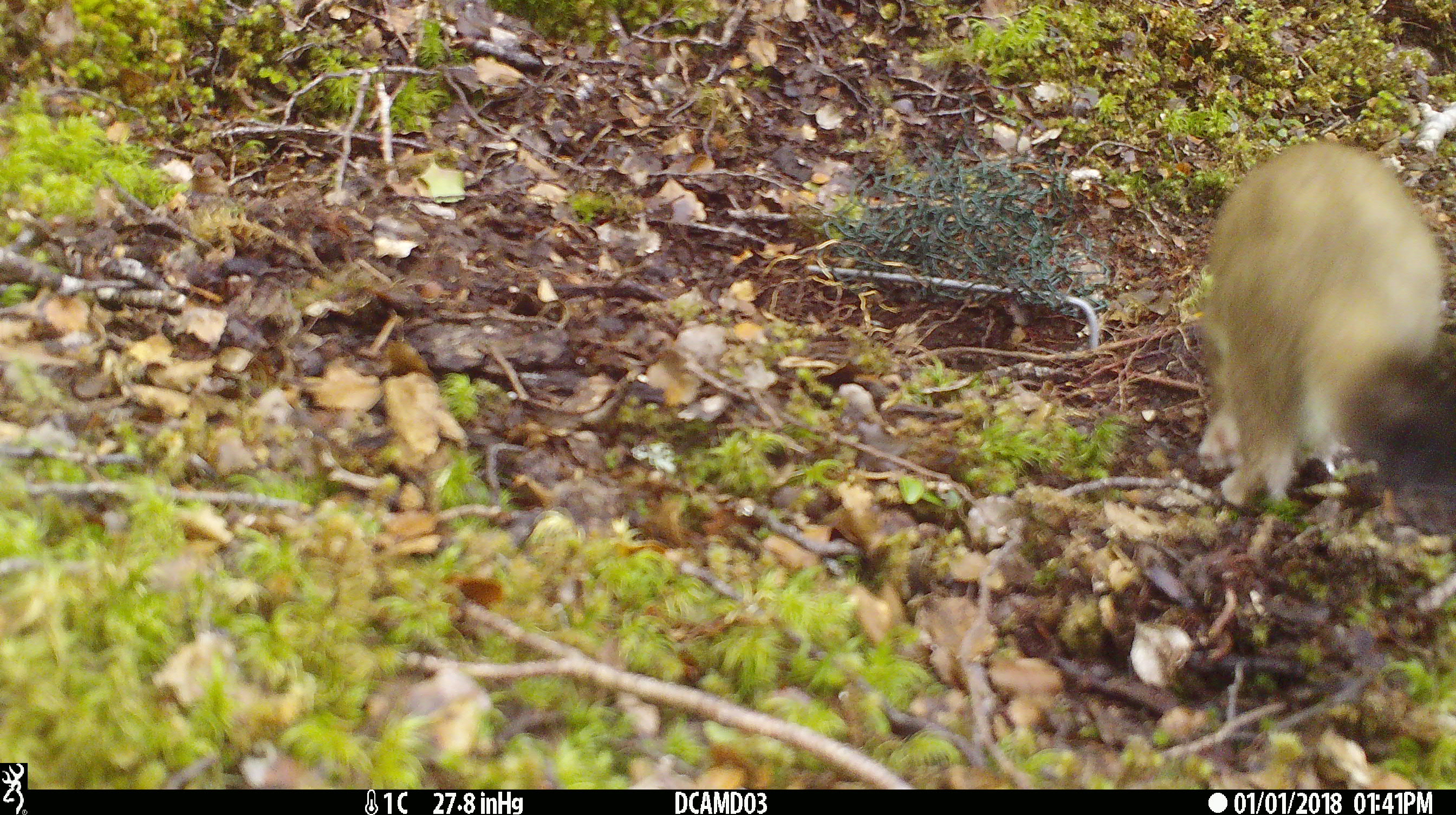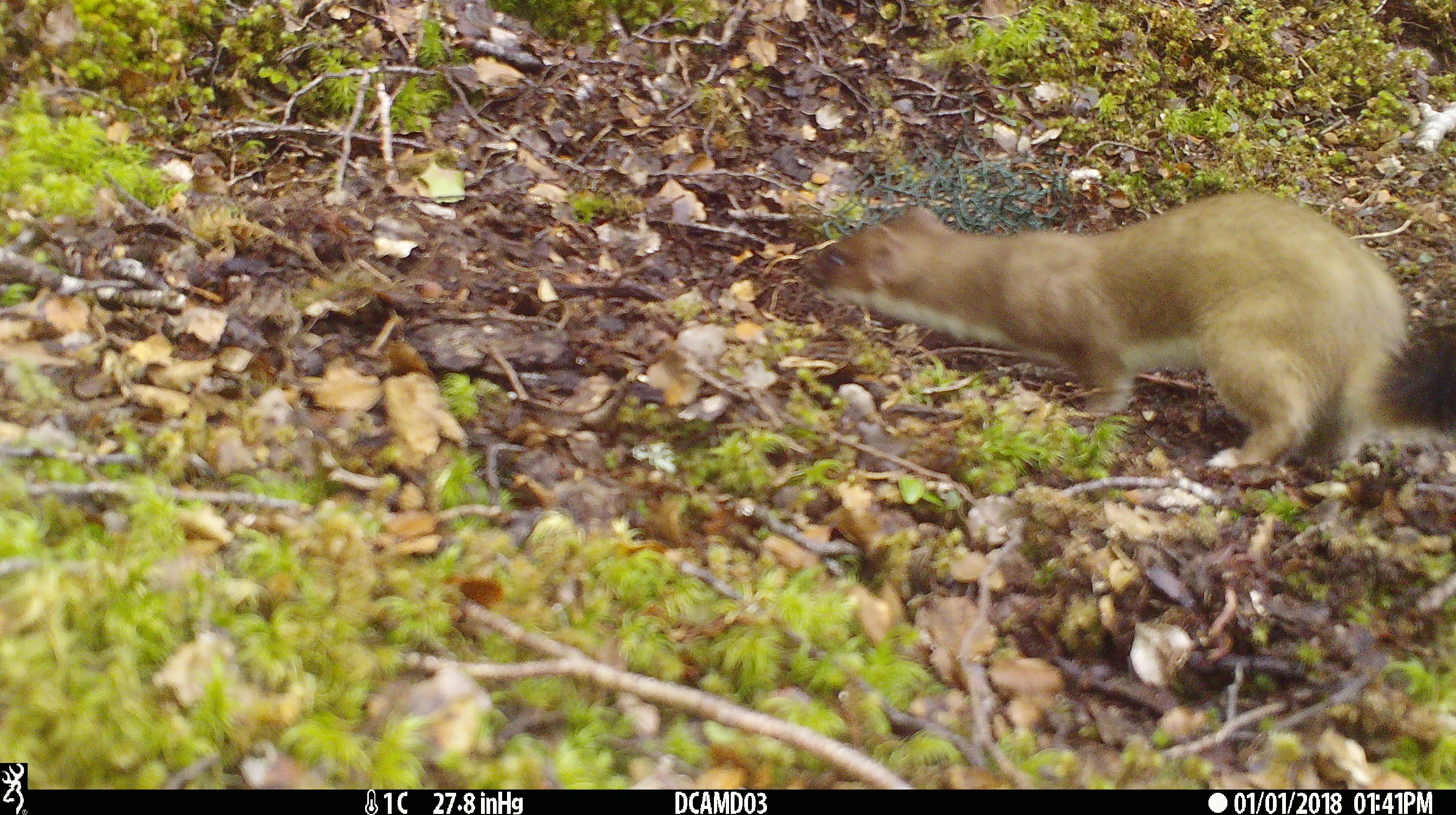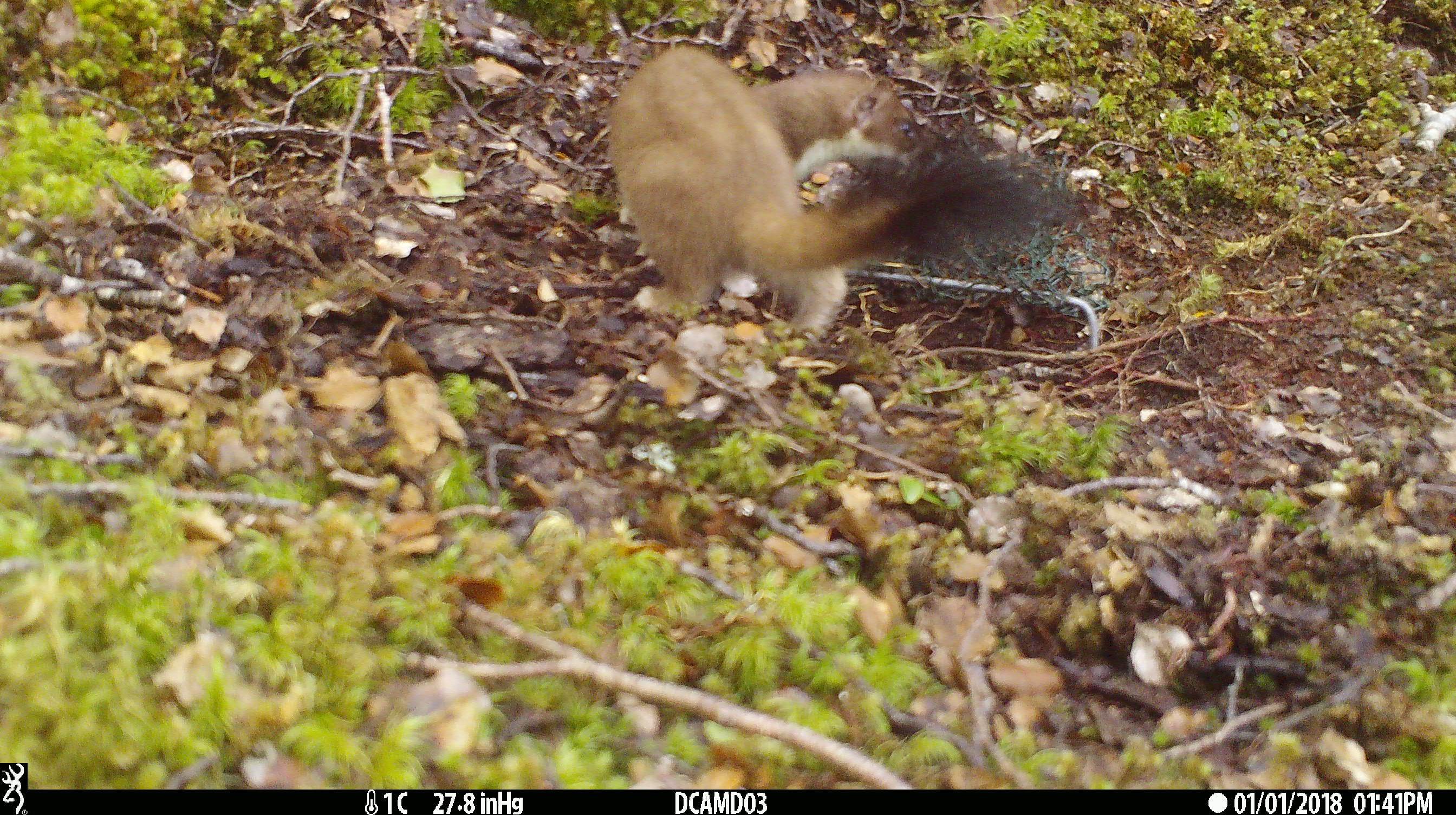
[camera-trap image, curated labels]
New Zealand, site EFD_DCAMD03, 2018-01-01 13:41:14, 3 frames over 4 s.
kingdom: Animalia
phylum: Chordata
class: Mammalia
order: Carnivora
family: Mustelidae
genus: Mustela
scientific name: Mustela erminea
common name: stoat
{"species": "stoat (Mustela erminea)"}